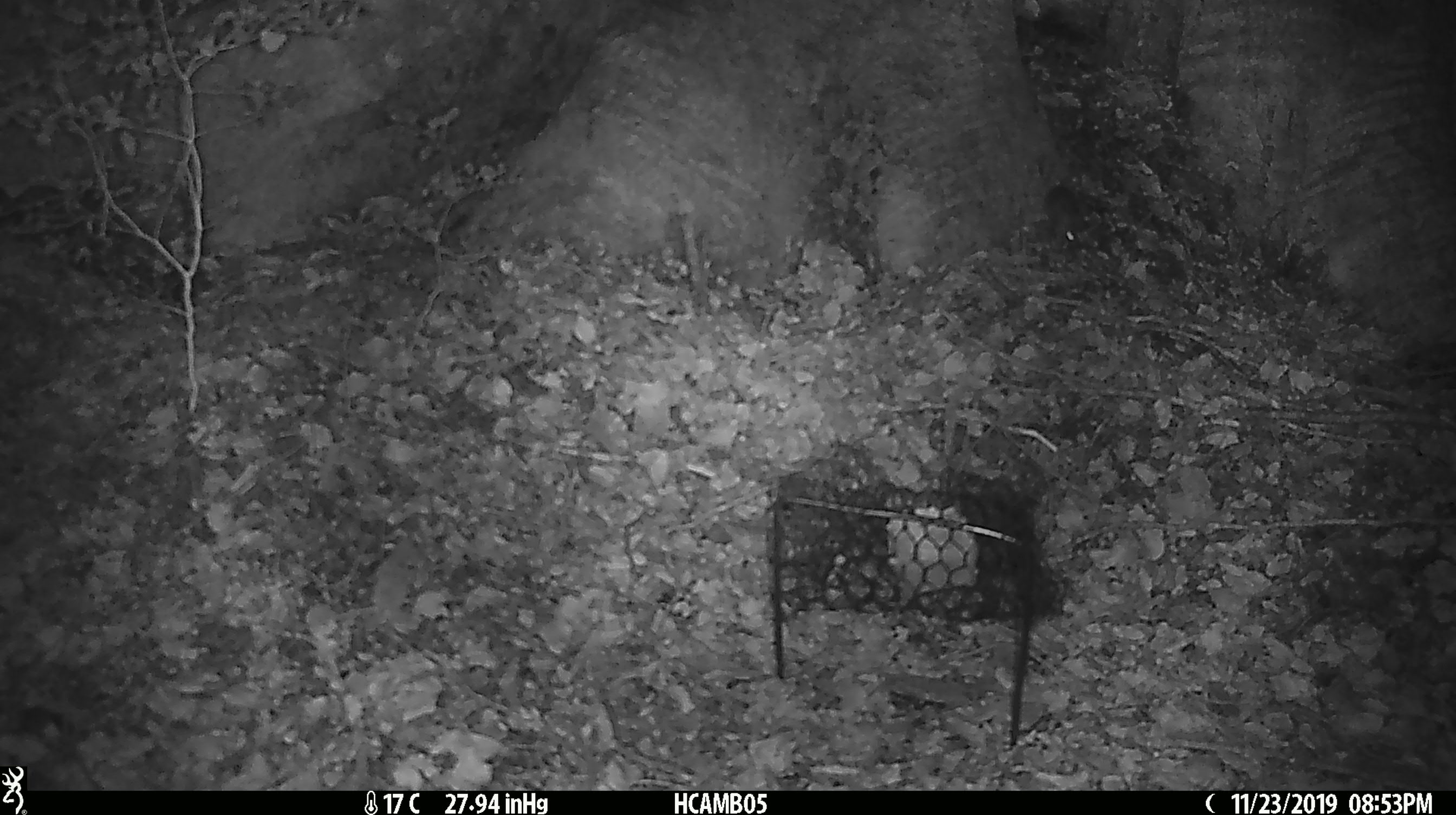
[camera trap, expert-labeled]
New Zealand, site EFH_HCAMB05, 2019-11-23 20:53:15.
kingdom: Animalia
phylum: Chordata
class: Mammalia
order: Rodentia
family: Muridae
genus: Mus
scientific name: Mus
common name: mouse